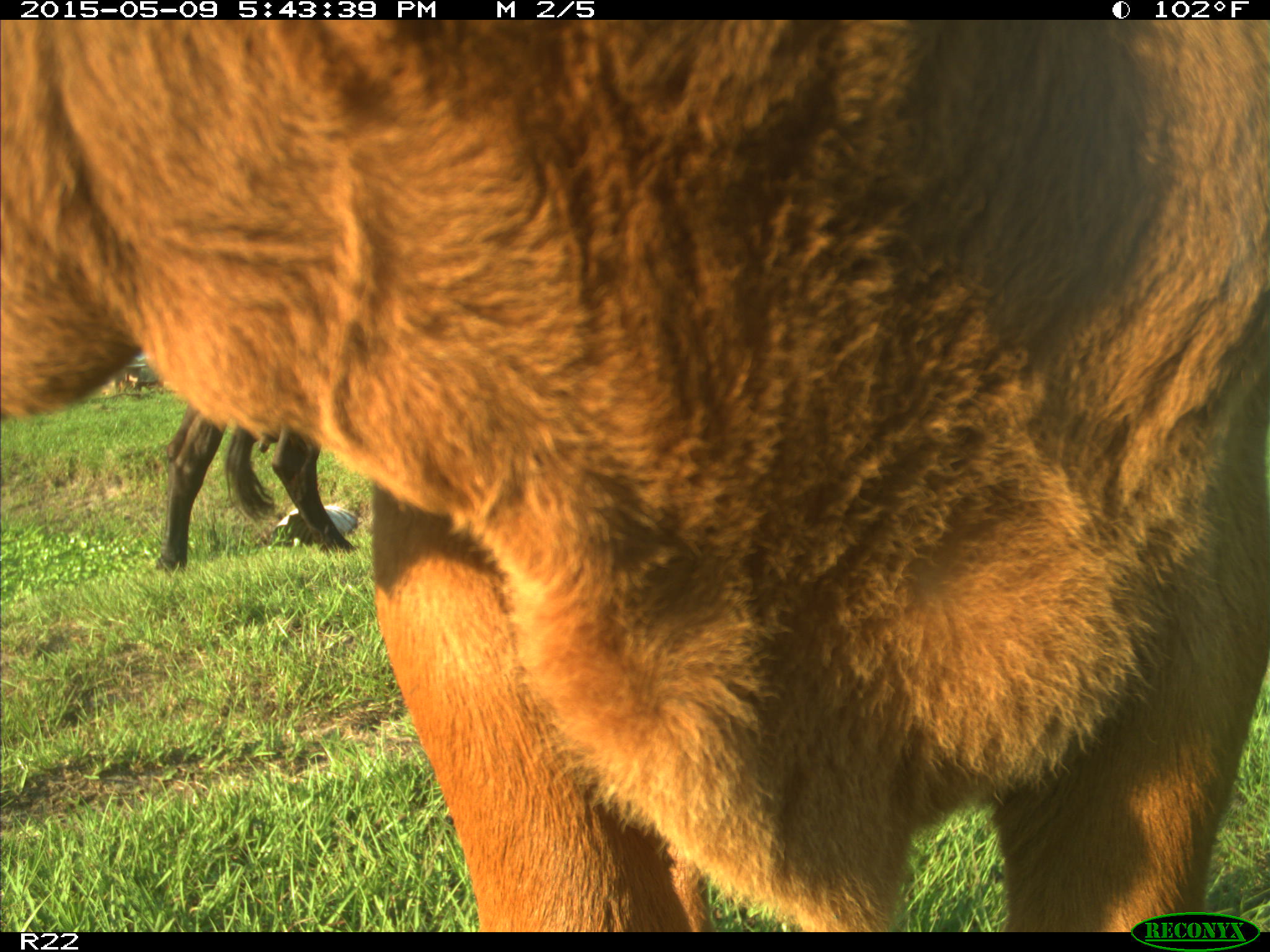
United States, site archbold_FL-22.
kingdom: Animalia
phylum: Chordata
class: Mammalia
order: Artiodactyla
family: Bovidae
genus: Bos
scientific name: Bos taurus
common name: domestic cow